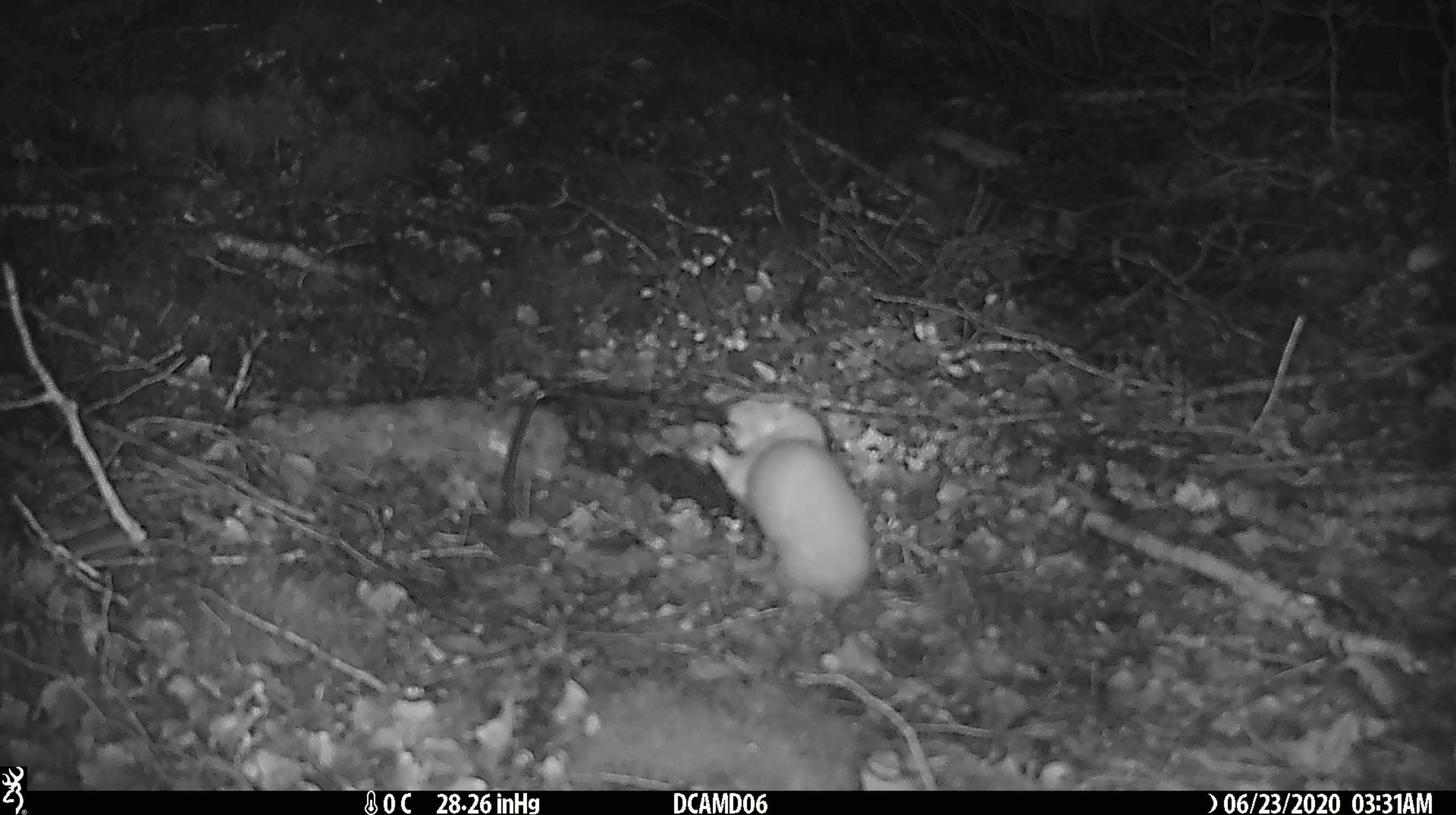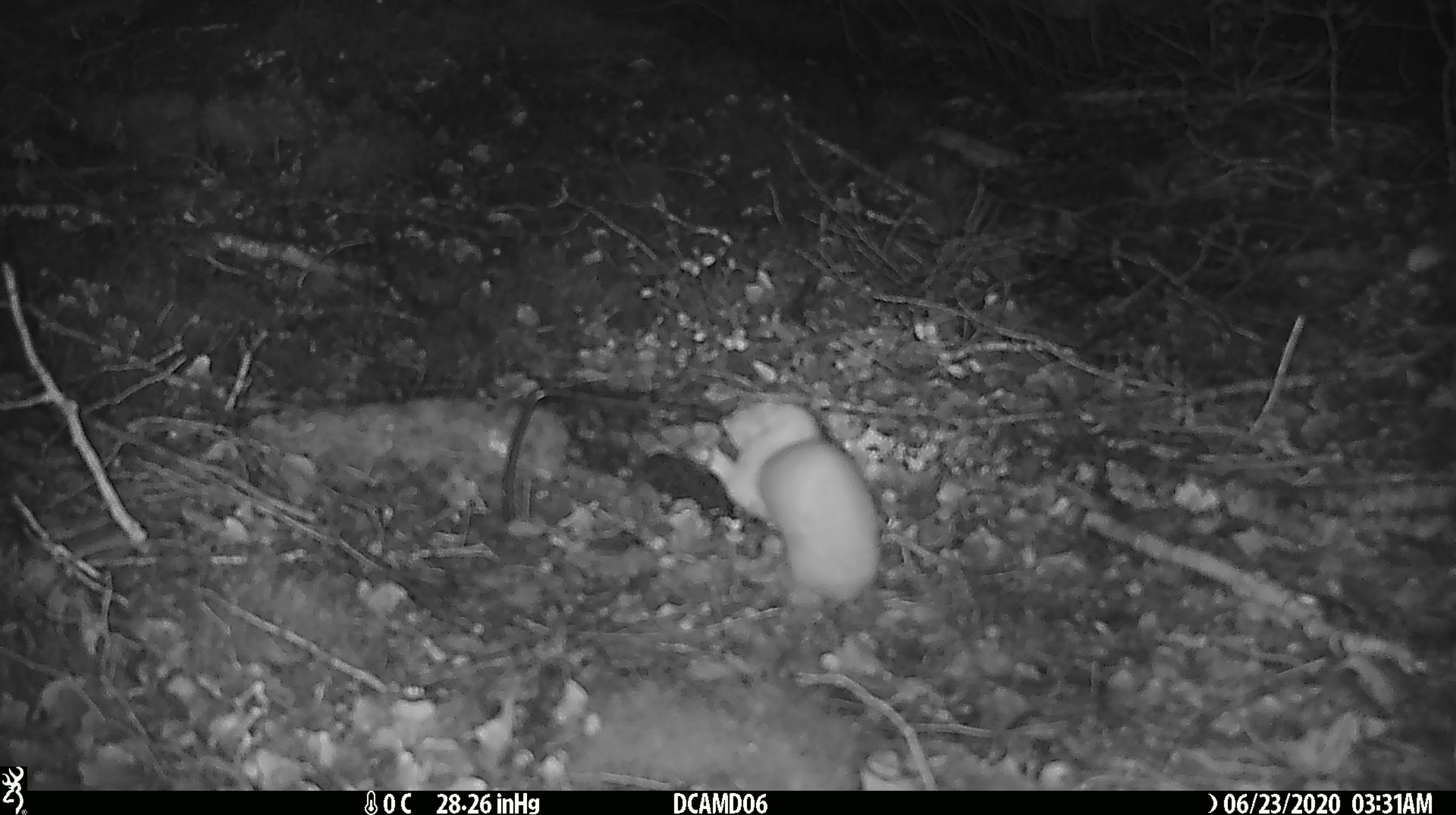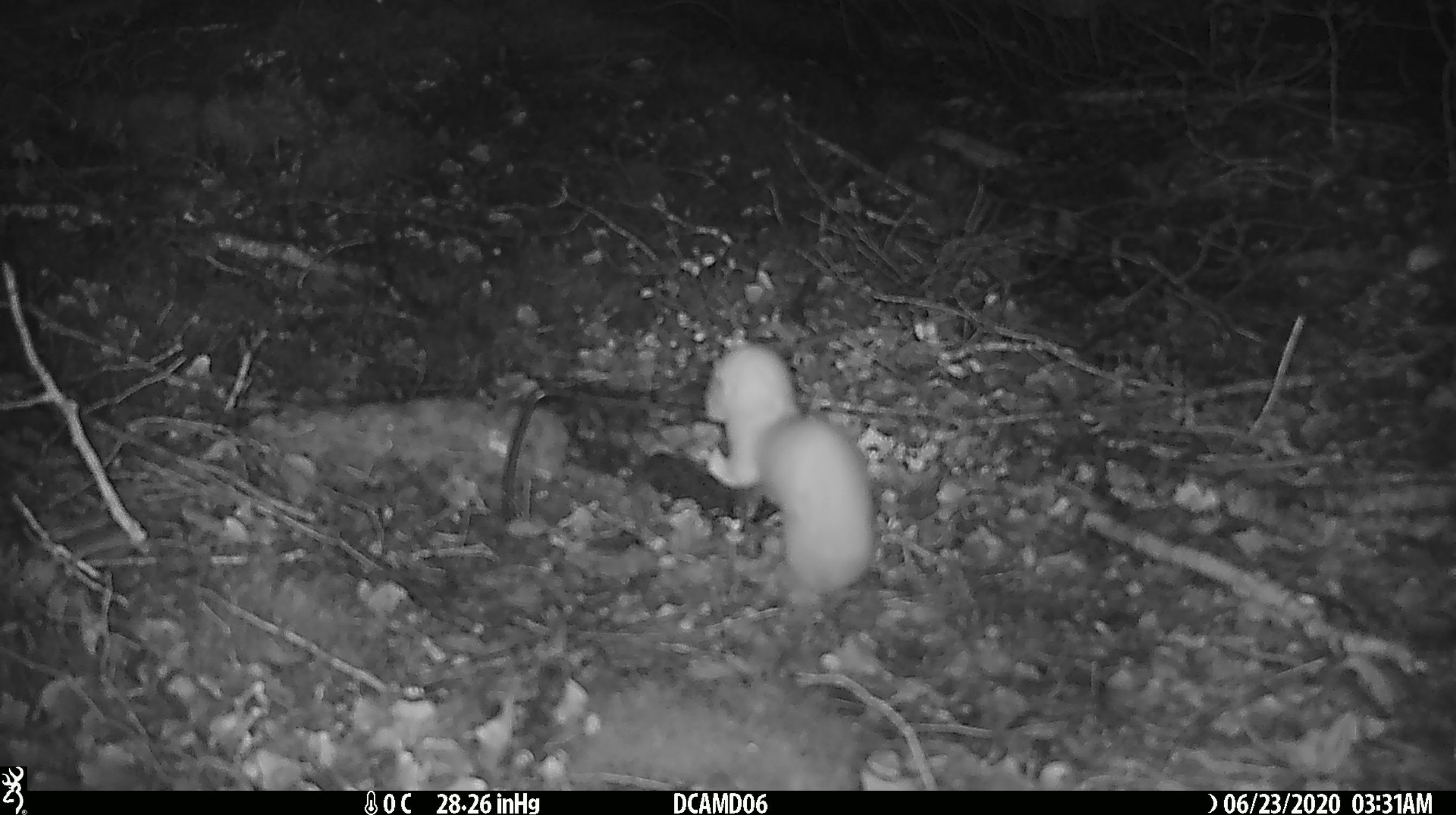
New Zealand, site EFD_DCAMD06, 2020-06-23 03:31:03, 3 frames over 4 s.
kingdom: Animalia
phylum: Chordata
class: Mammalia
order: Carnivora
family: Mustelidae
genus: Mustela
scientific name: Mustela nivalis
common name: least weasel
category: weasel